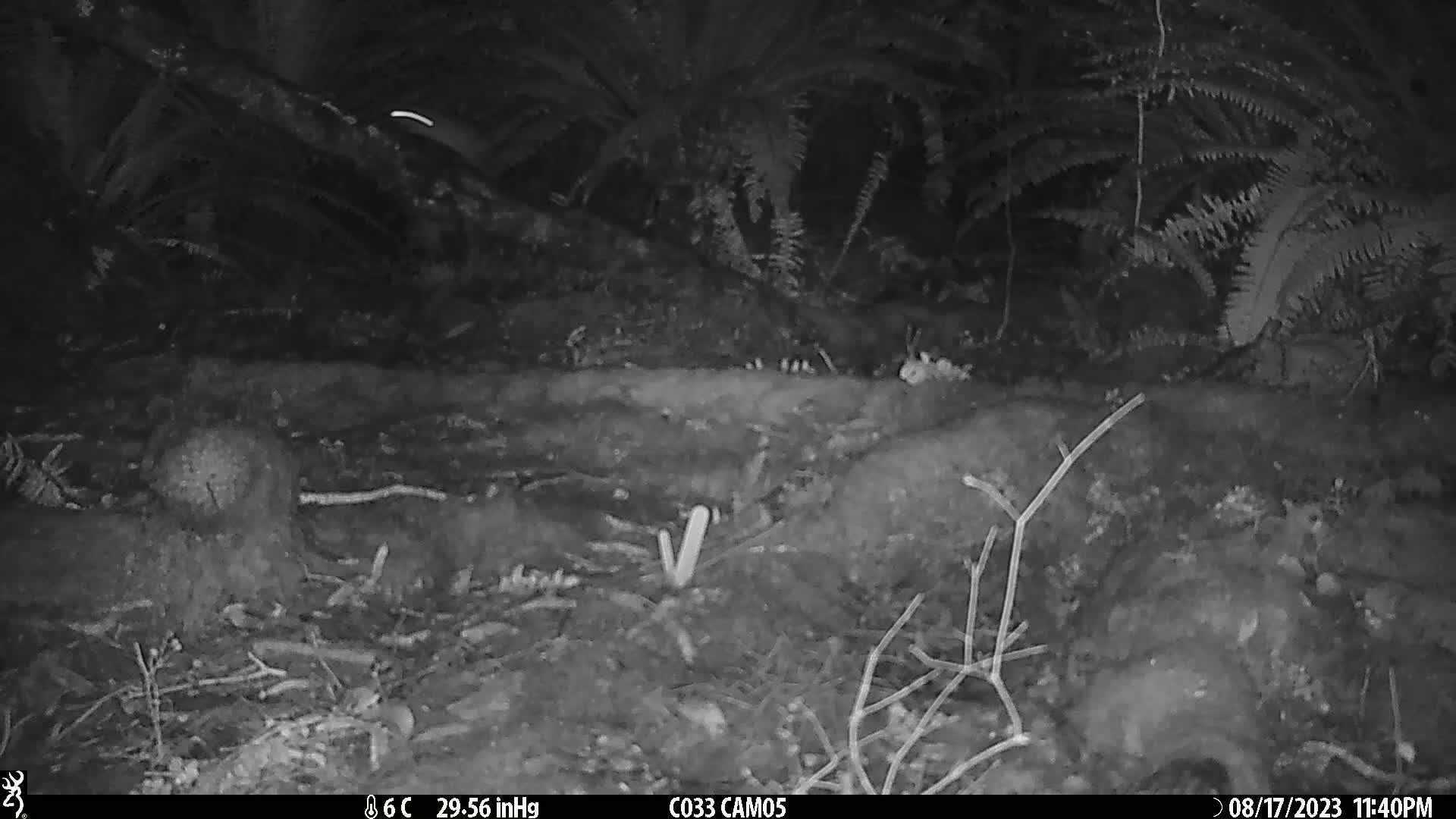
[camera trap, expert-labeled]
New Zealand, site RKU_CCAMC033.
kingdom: Animalia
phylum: Chordata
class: Mammalia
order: Rodentia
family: Muridae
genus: Rattus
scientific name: Rattus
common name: rat